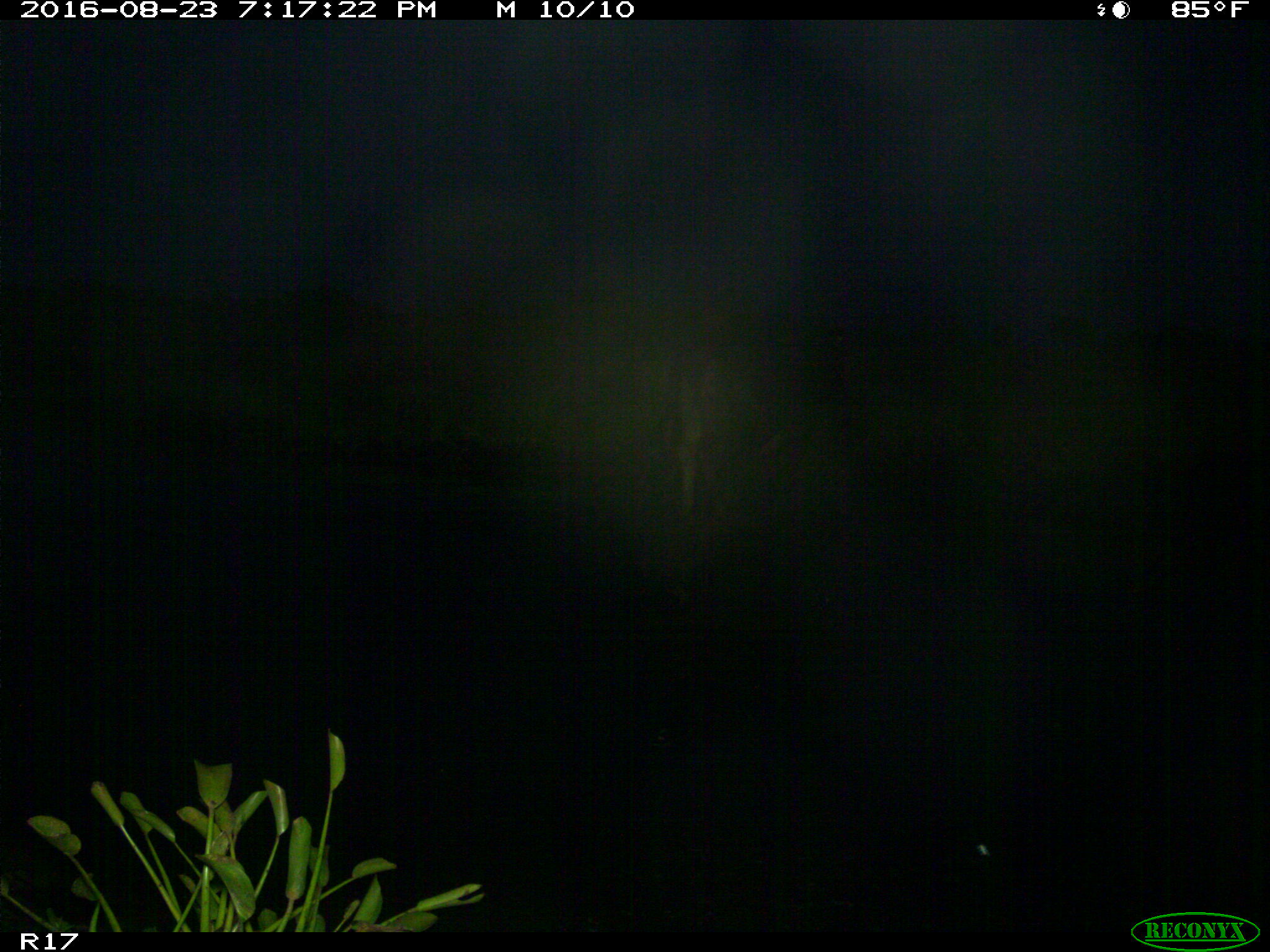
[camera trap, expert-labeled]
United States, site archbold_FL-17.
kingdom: Animalia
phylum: Chordata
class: Mammalia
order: Artiodactyla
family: Bovidae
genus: Bos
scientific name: Bos taurus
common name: domestic cow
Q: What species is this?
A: Bos taurus (domestic cow).